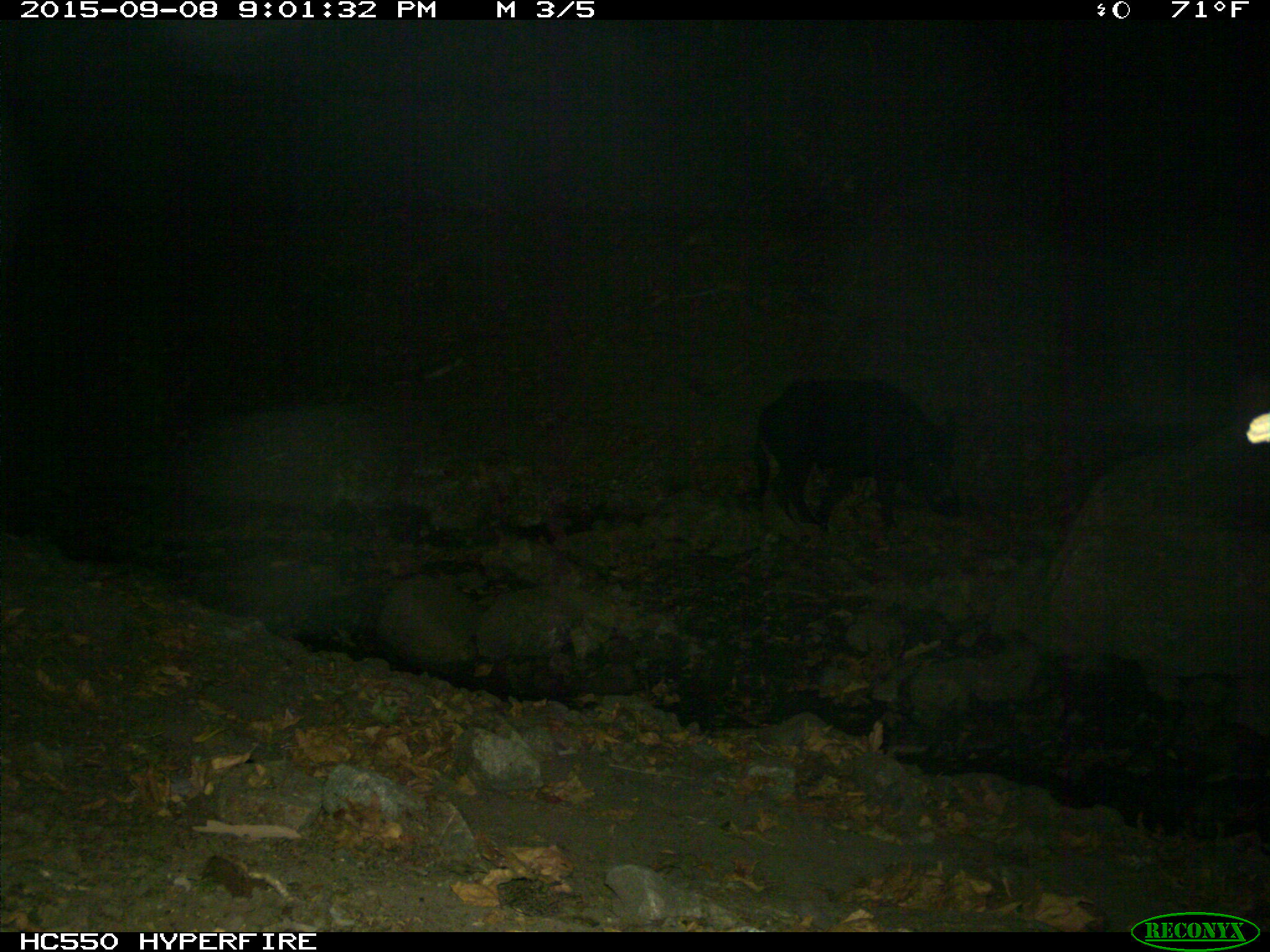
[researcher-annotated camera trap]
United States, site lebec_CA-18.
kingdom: Animalia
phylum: Chordata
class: Mammalia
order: Artiodactyla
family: Suidae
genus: Sus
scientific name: Sus scrofa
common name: wild boar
Sus scrofa (wild boar).